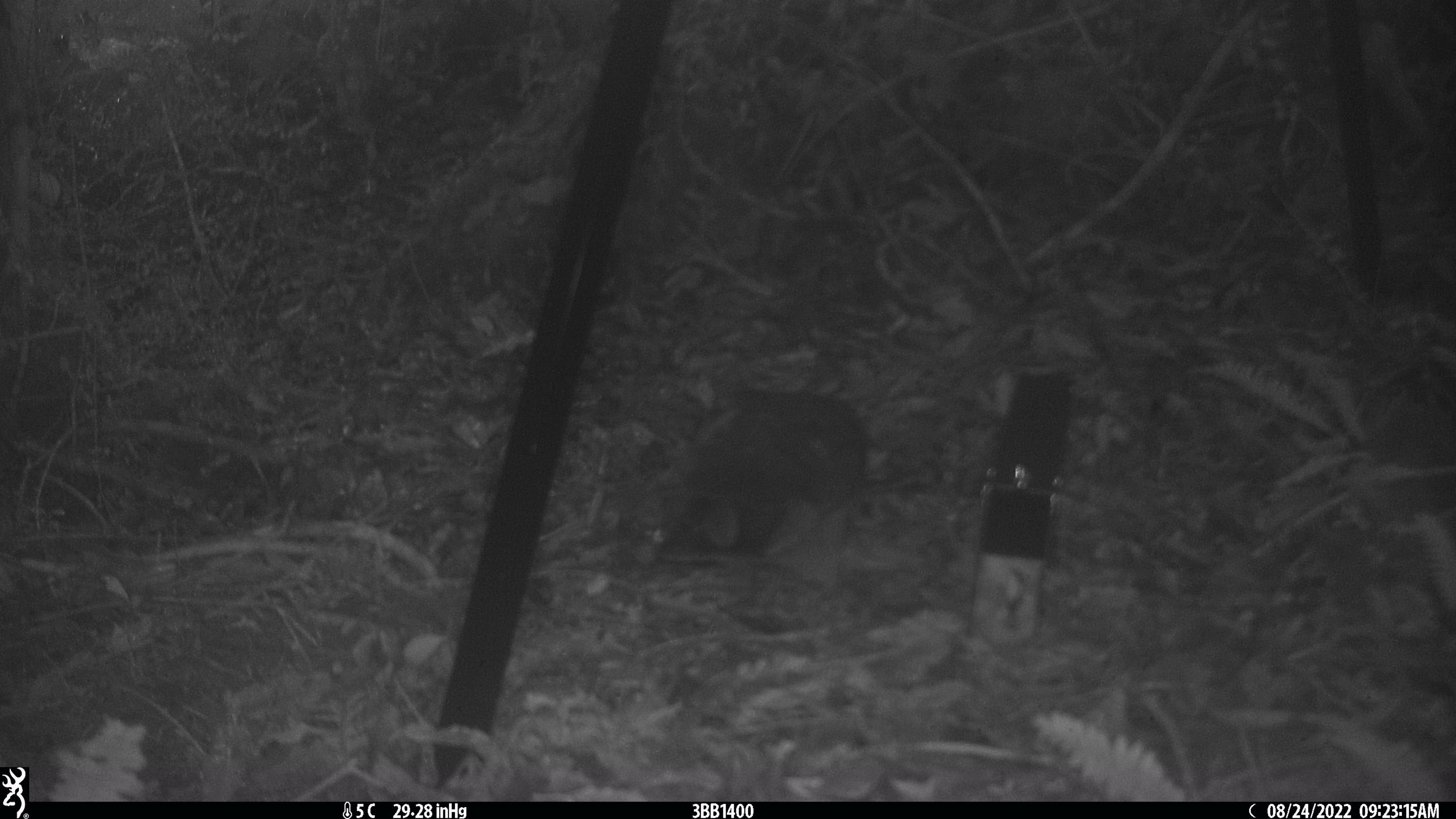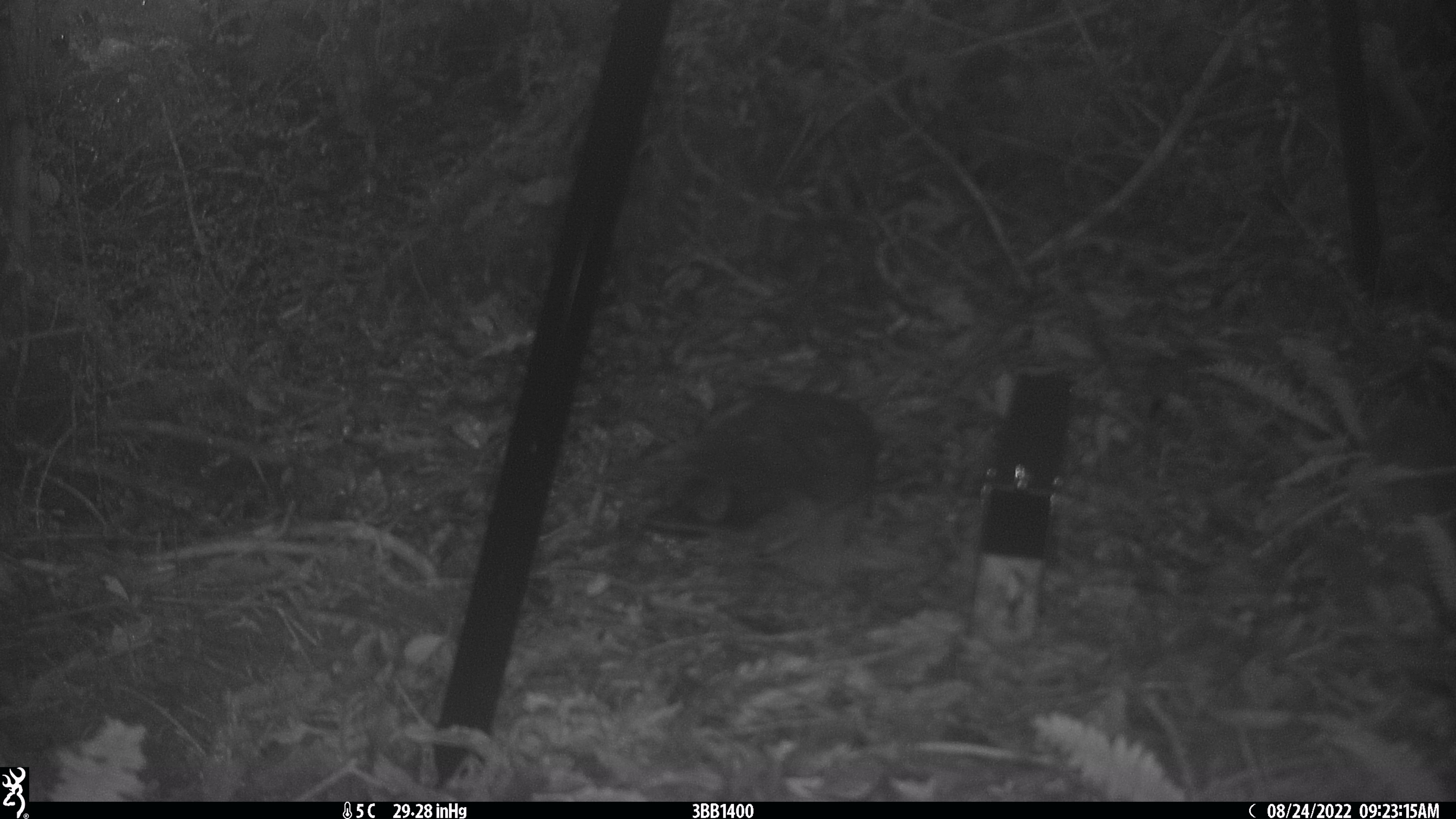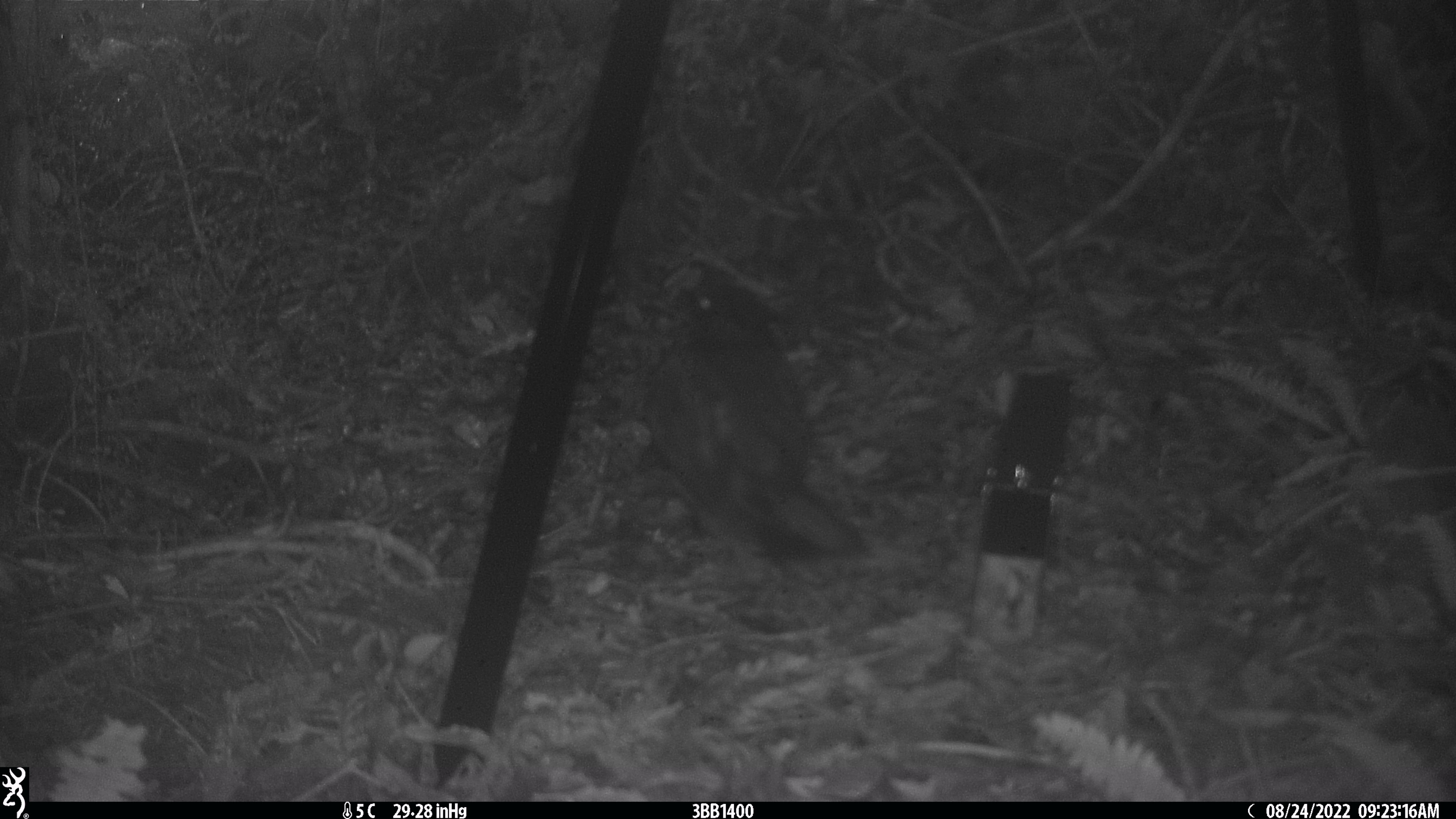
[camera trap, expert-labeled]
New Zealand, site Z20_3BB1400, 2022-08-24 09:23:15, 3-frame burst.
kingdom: Animalia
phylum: Chordata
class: Aves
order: Psittaciformes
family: Strigopidae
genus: Nestor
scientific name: Nestor notabilis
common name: kea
Kea (Nestor notabilis).